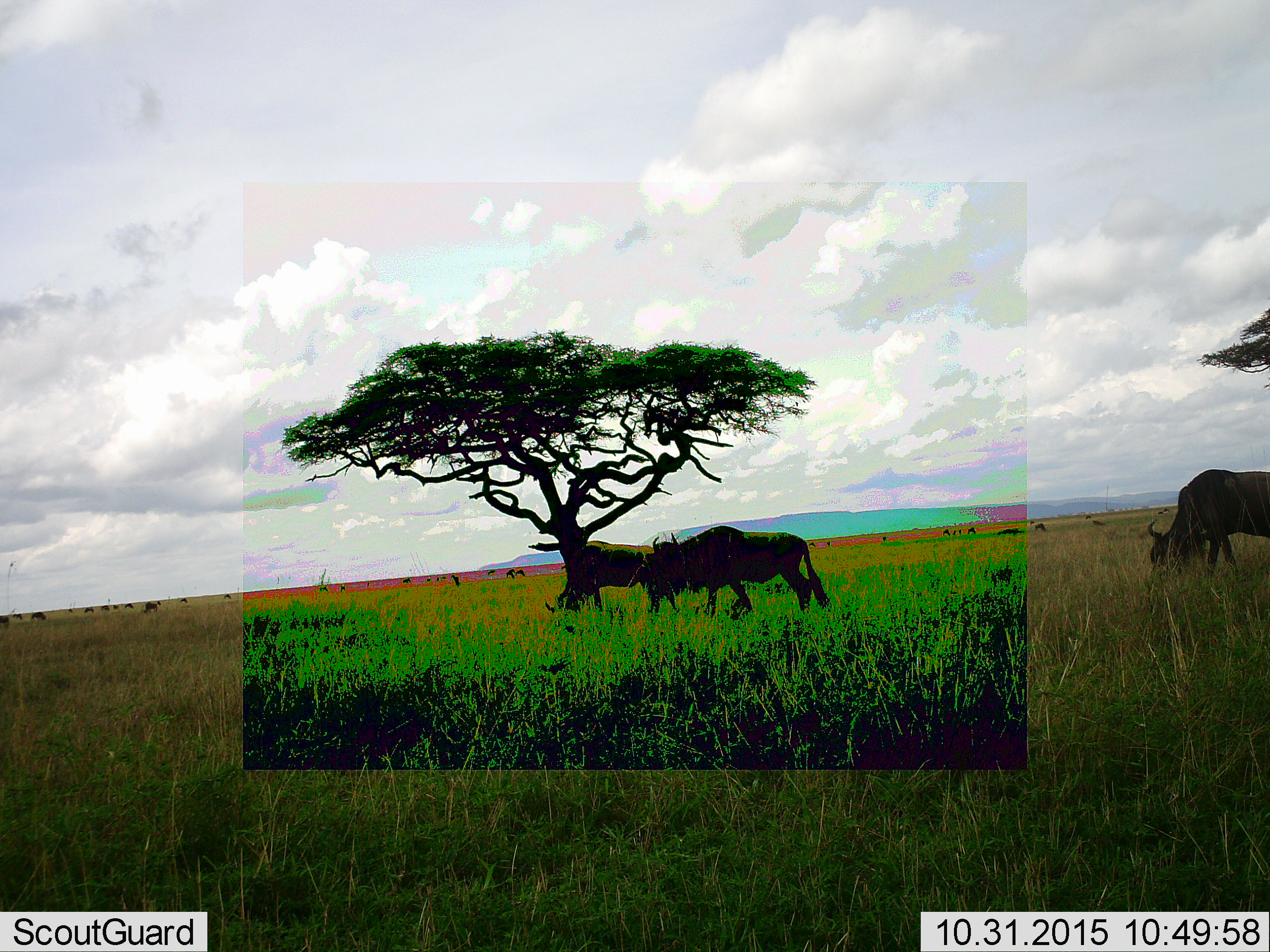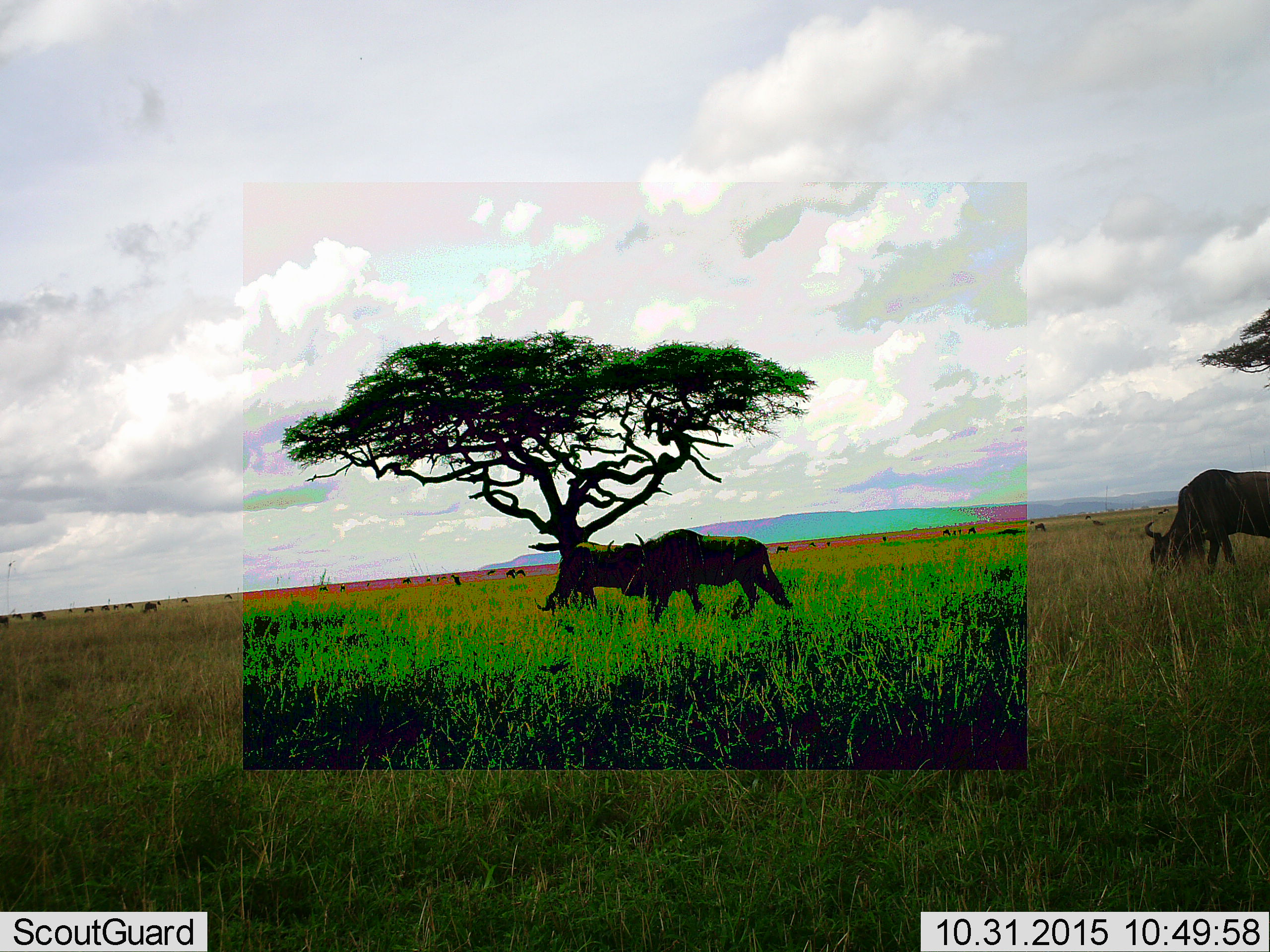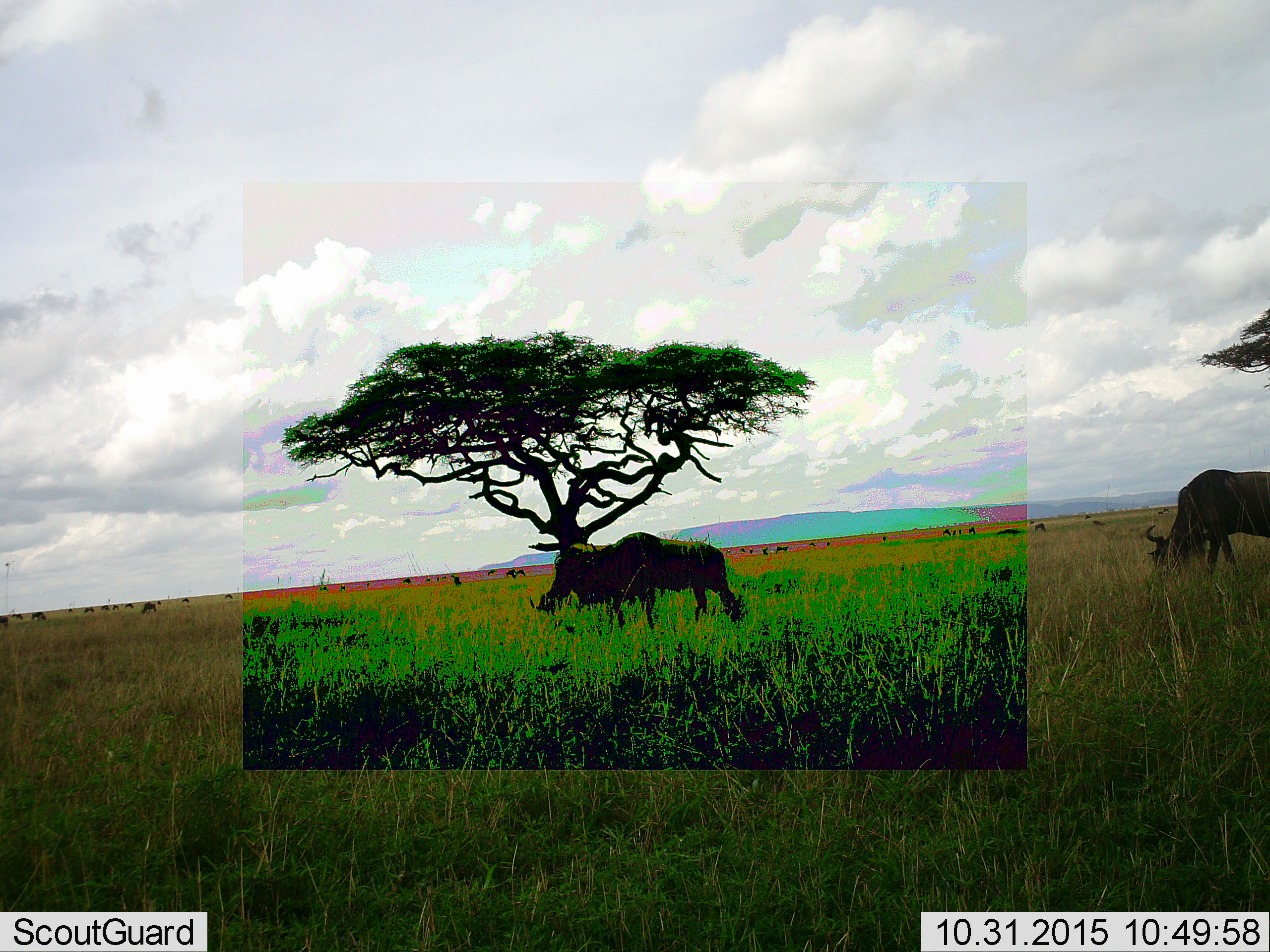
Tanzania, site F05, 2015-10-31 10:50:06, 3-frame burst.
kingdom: Animalia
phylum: Chordata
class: Mammalia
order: Artiodactyla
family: Bovidae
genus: Connochaetes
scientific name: Connochaetes taurinus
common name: blue wildebeest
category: wildebeest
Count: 3.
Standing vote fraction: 56%.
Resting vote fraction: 6%.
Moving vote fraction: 69%.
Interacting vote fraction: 0%.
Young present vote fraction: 6%.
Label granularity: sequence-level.